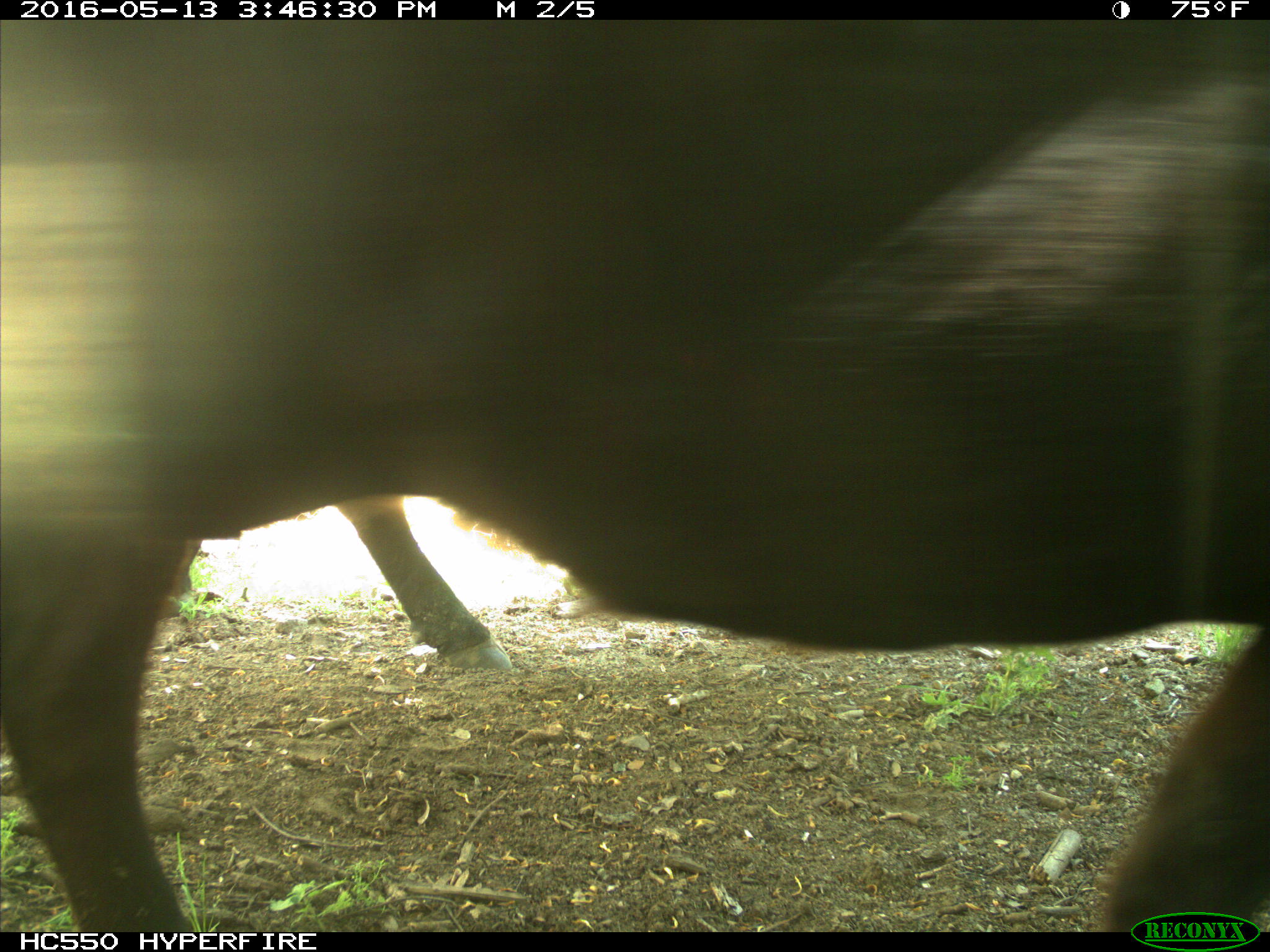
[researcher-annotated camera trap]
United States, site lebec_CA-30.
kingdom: Animalia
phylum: Chordata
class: Mammalia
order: Artiodactyla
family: Bovidae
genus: Bos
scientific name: Bos taurus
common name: domestic cow